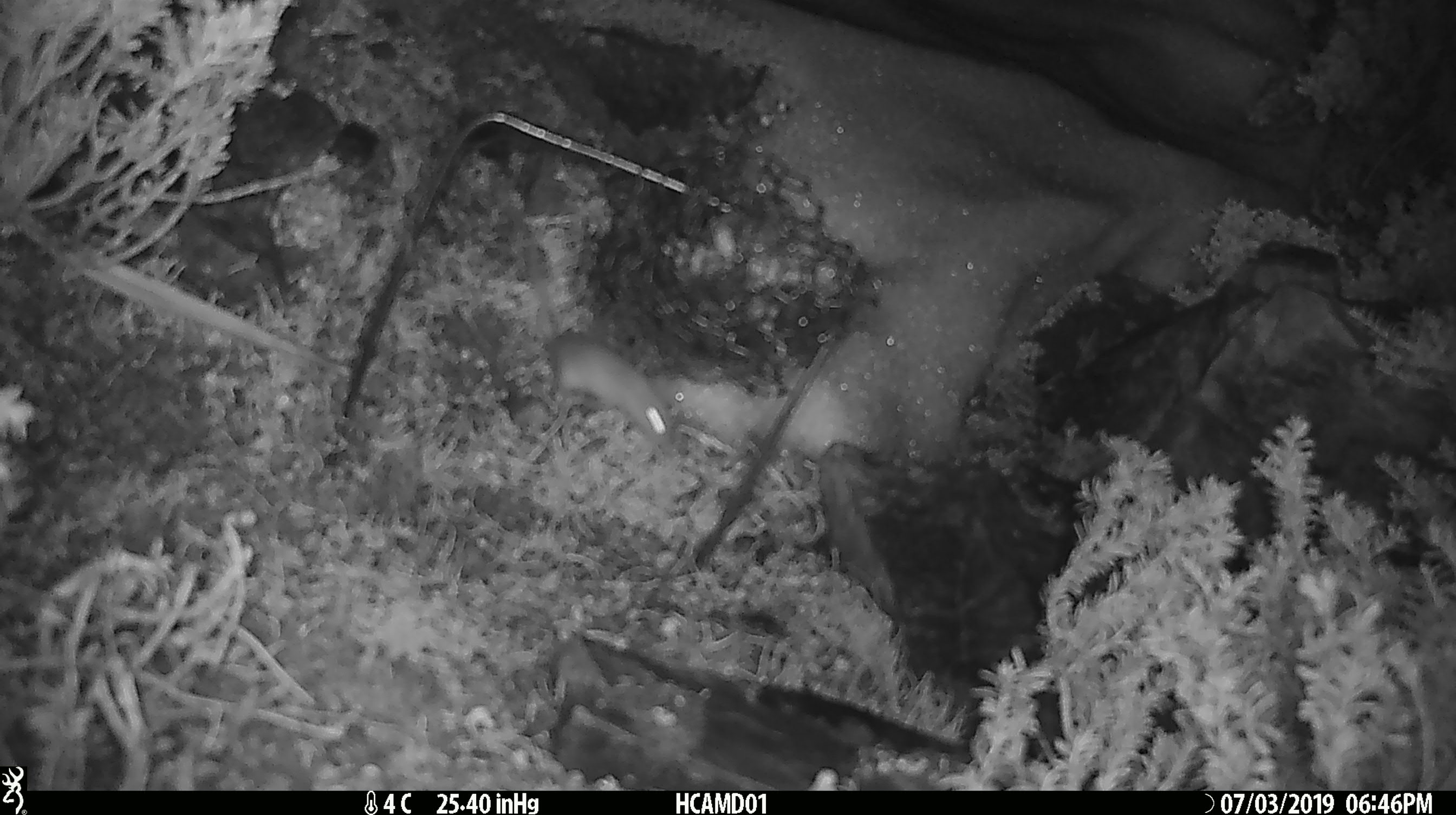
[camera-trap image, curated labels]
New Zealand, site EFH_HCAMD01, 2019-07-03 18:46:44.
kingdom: Animalia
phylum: Chordata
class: Mammalia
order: Rodentia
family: Muridae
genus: Mus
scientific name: Mus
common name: mouse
Mouse (Mus).